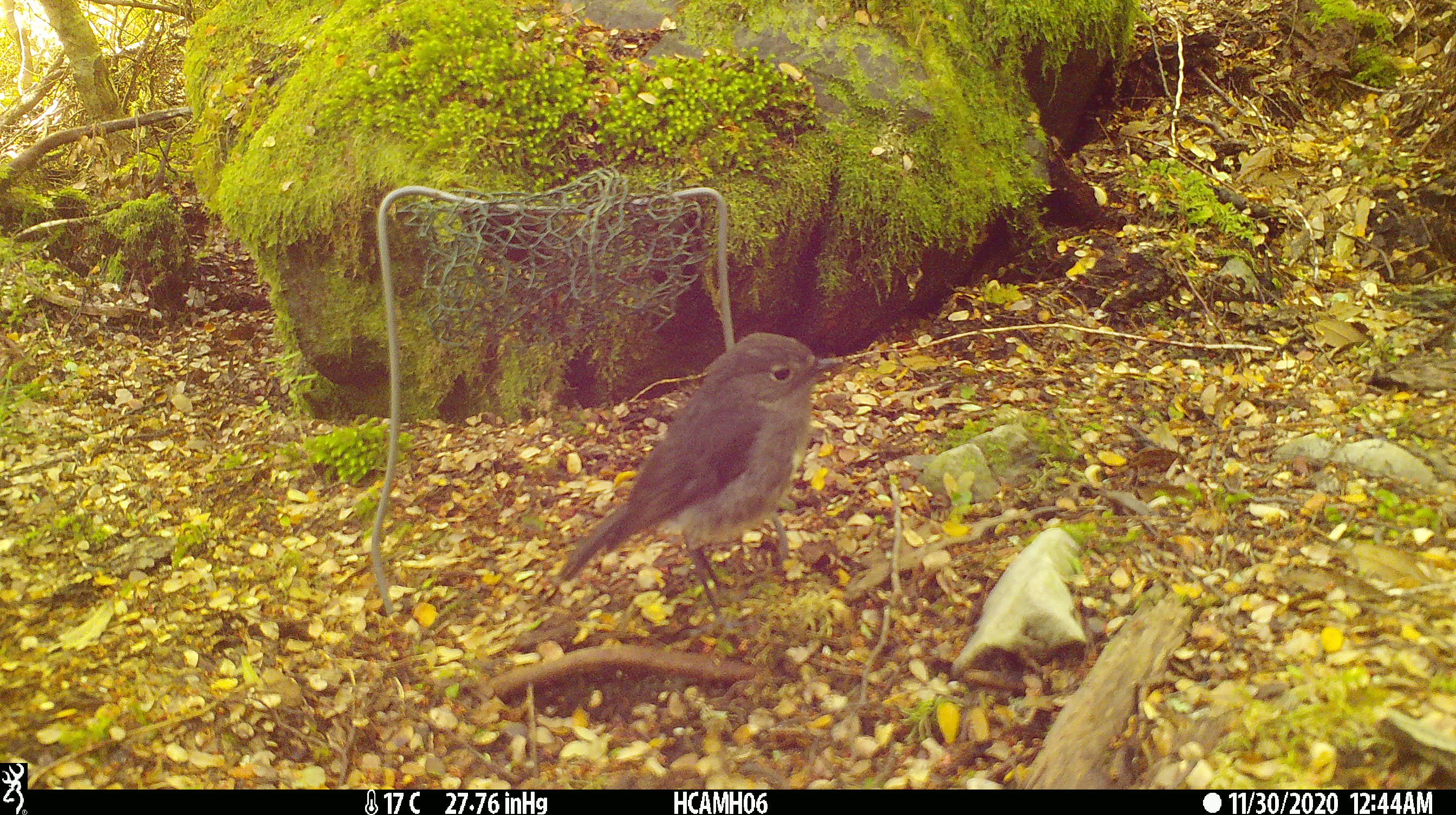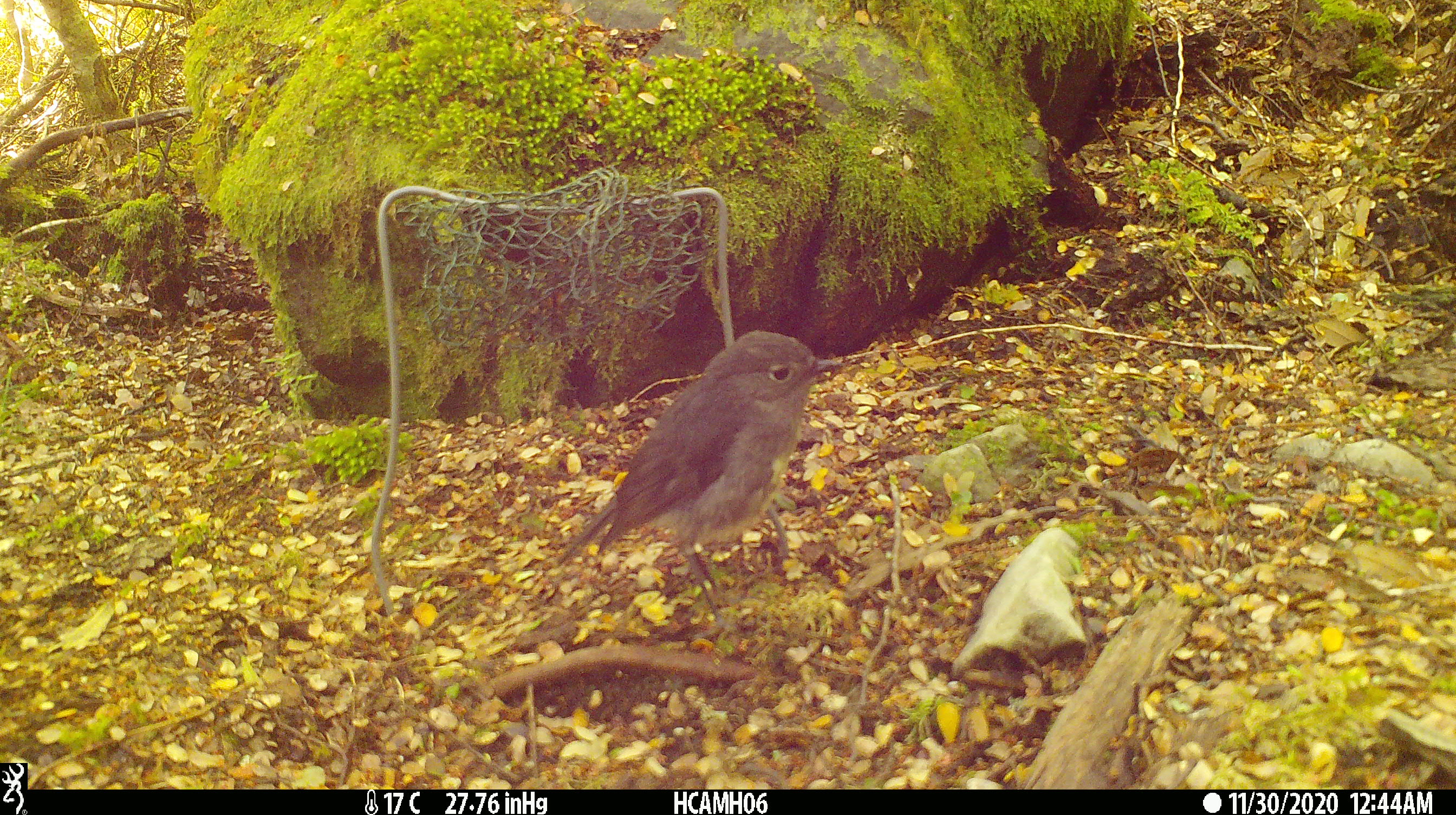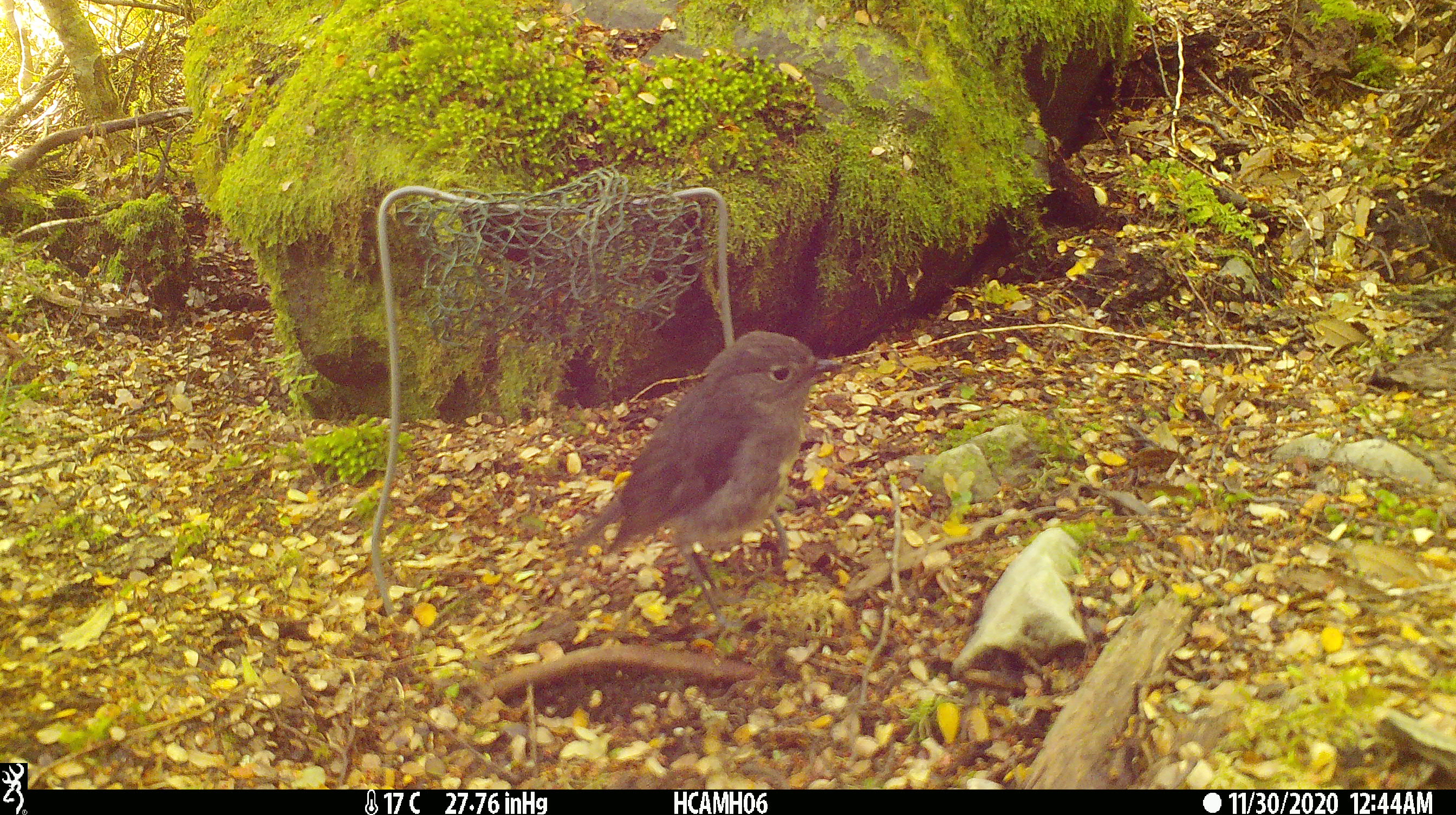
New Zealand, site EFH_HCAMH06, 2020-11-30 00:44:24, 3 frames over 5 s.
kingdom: Animalia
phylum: Chordata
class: Aves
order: Passeriformes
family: Petroicidae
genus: Petroica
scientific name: Petroica australis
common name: new zealand robin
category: robin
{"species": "robin (new zealand robin) (Petroica australis)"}